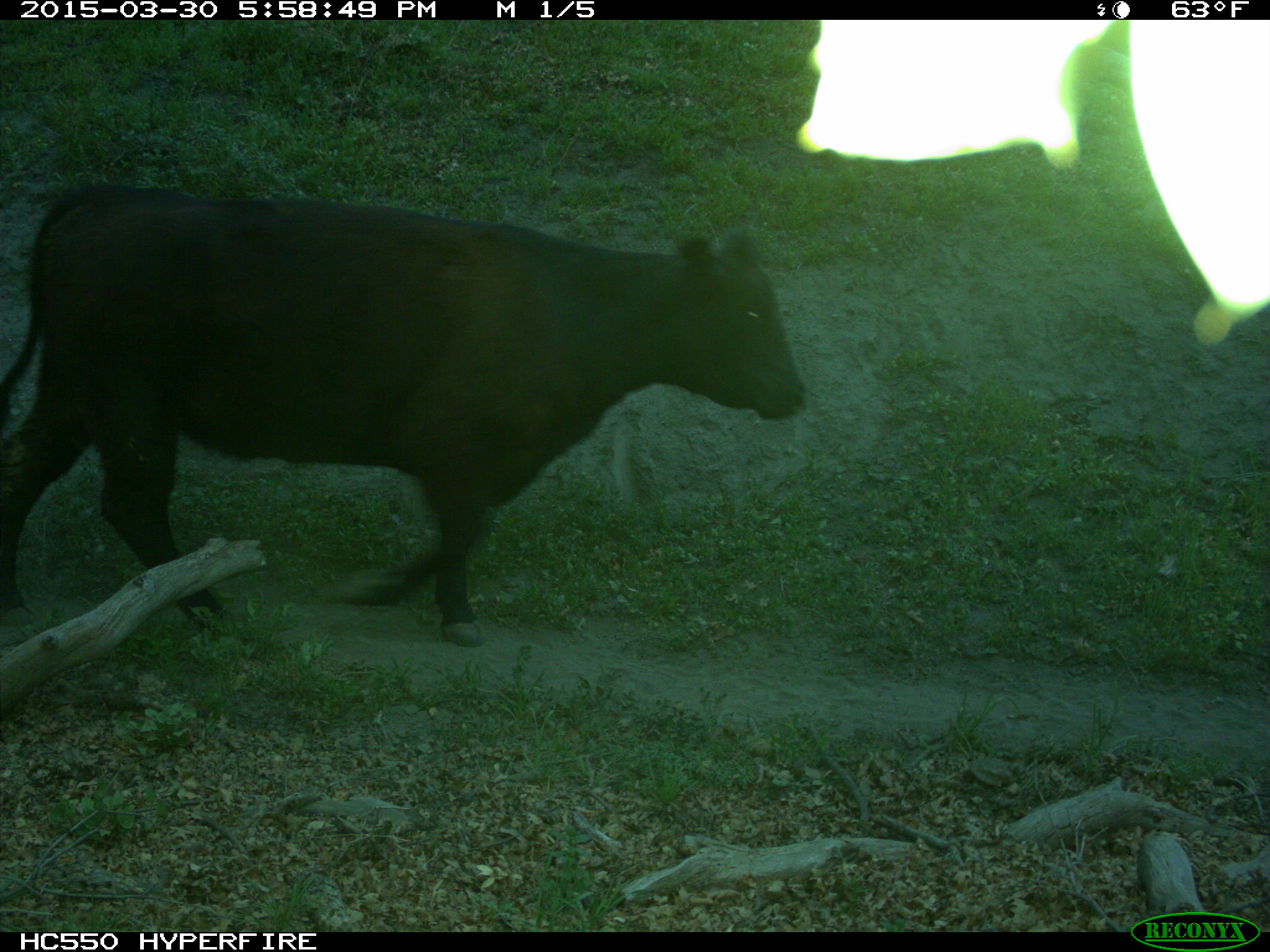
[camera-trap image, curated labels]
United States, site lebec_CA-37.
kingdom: Animalia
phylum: Chordata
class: Mammalia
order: Artiodactyla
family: Bovidae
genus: Bos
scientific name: Bos taurus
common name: domestic cow